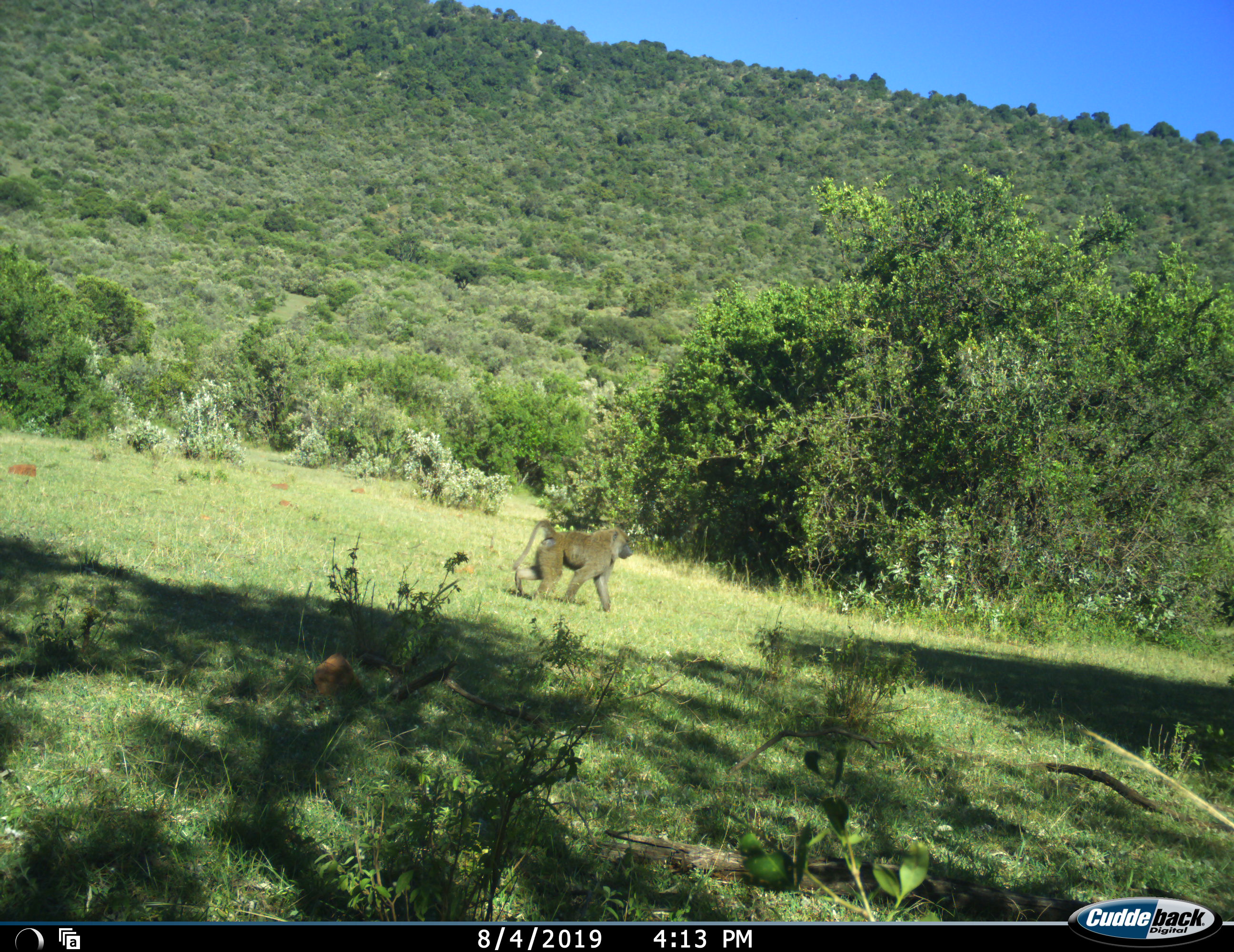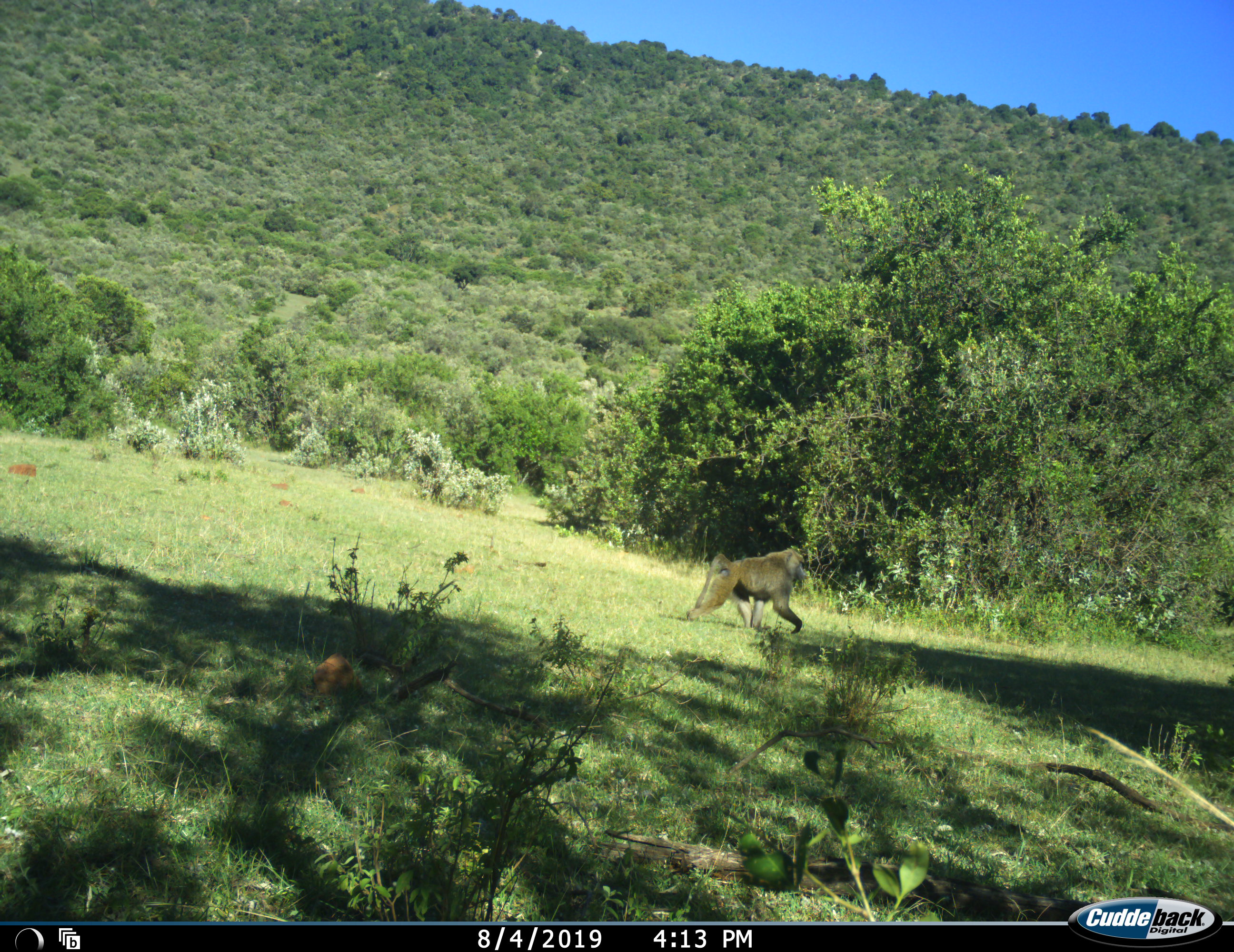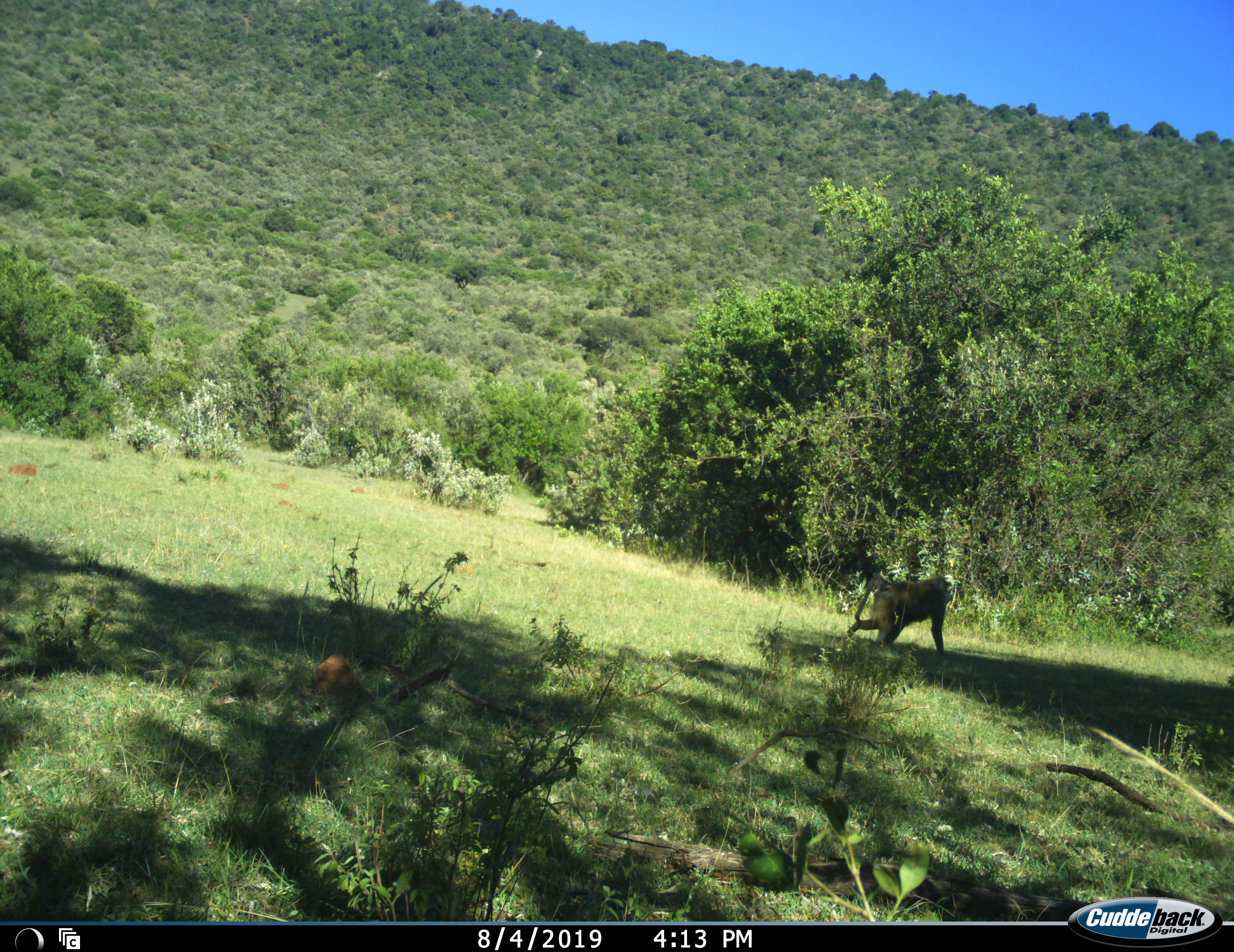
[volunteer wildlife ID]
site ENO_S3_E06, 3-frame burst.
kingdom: Animalia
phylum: Chordata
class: Mammalia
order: Primates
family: Cercopithecidae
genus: Papio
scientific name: Papio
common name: baboon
Baboon (Papio), count 1. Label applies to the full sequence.